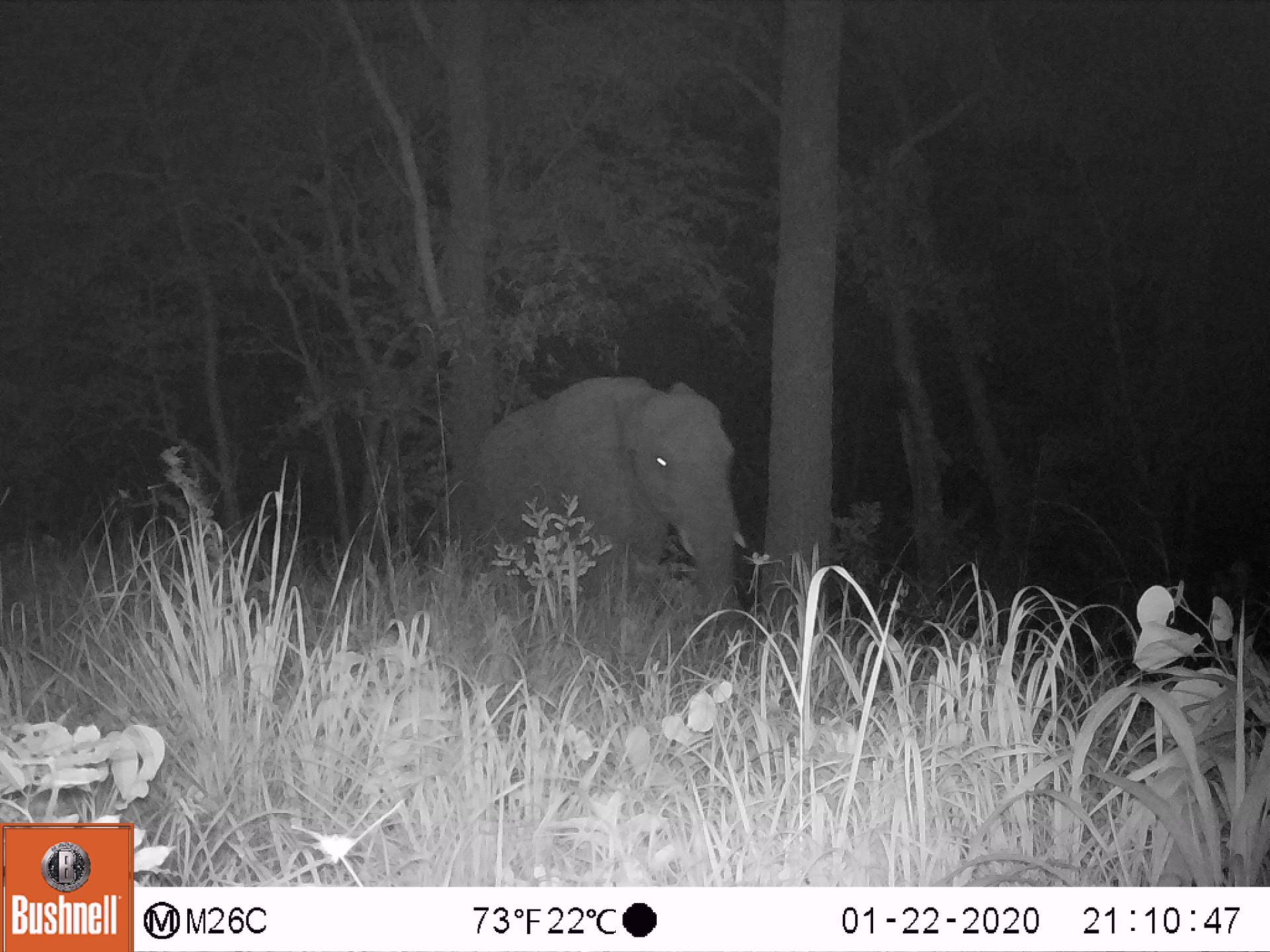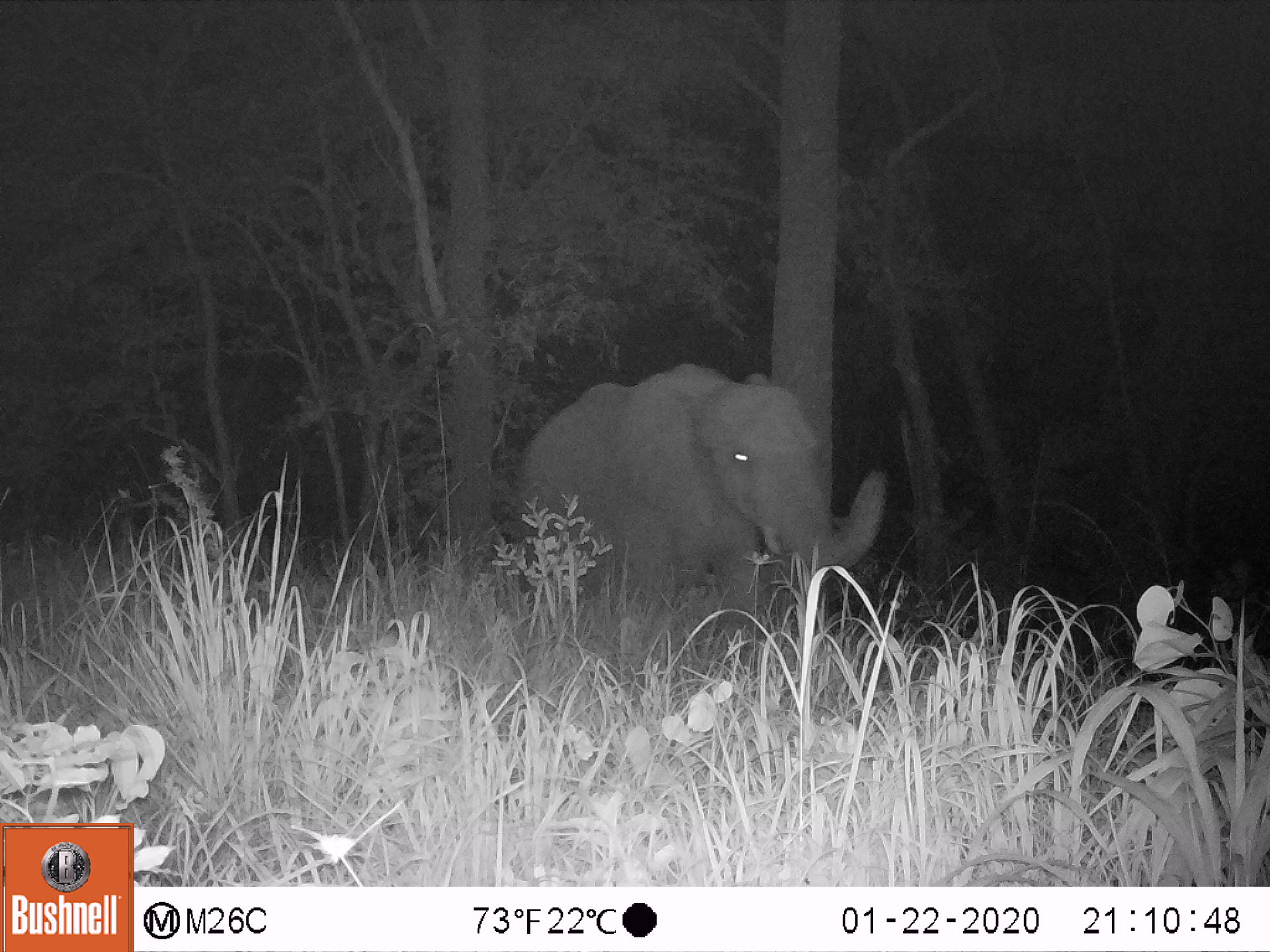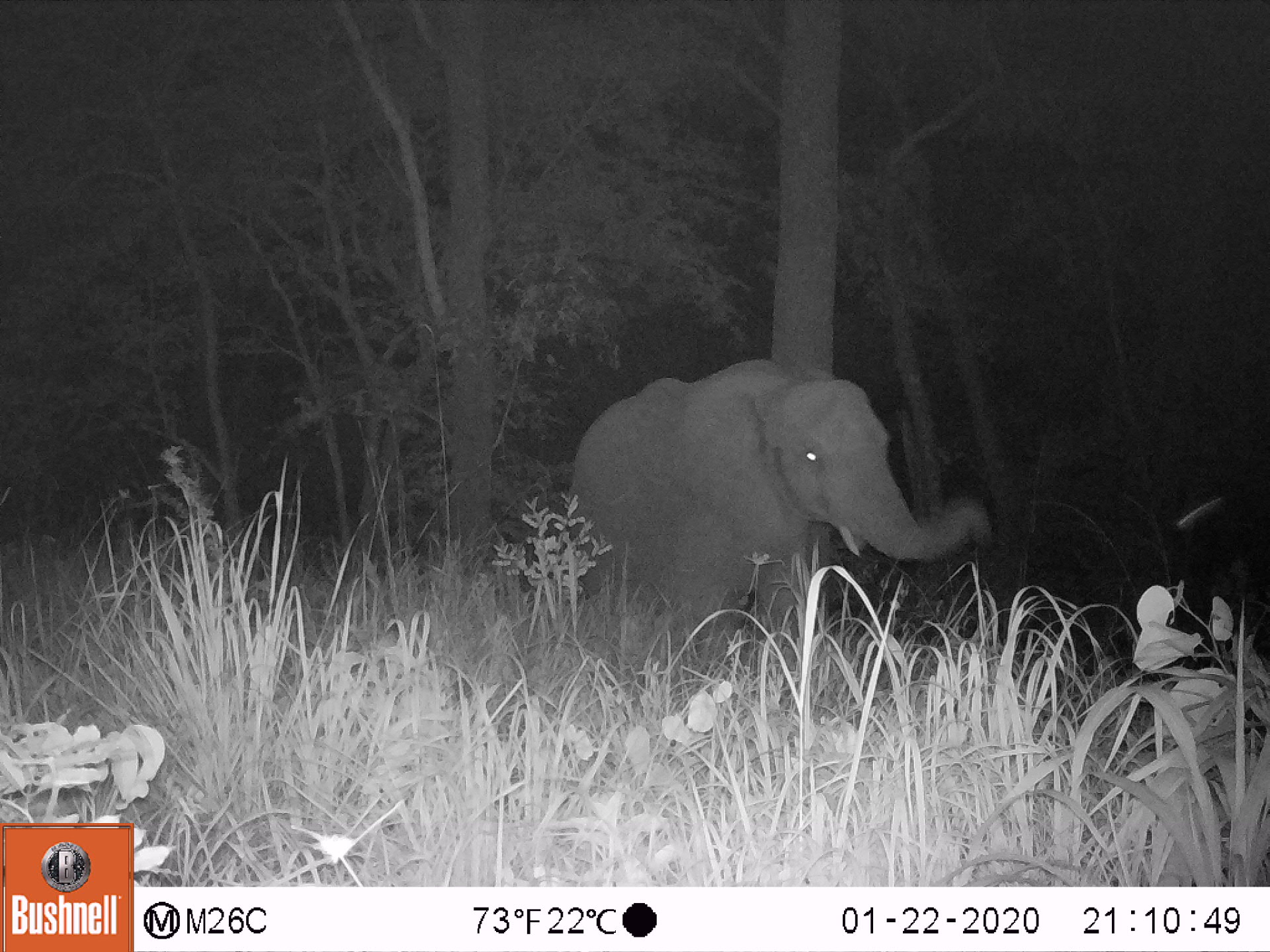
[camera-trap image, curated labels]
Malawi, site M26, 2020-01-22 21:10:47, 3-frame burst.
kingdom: Animalia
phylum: Chordata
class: Mammalia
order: Proboscidea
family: Elephantidae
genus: Loxodonta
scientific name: Loxodonta africana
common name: african savanna elephant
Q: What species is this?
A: African savanna elephant (Loxodonta africana).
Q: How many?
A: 1.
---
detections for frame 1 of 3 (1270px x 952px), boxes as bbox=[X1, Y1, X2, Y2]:
african savanna elephant: bbox=[474, 375, 744, 631]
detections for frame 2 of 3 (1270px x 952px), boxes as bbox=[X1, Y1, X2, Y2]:
african savanna elephant: bbox=[514, 360, 885, 646]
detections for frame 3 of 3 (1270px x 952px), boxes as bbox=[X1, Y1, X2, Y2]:
african savanna elephant: bbox=[565, 355, 991, 631]